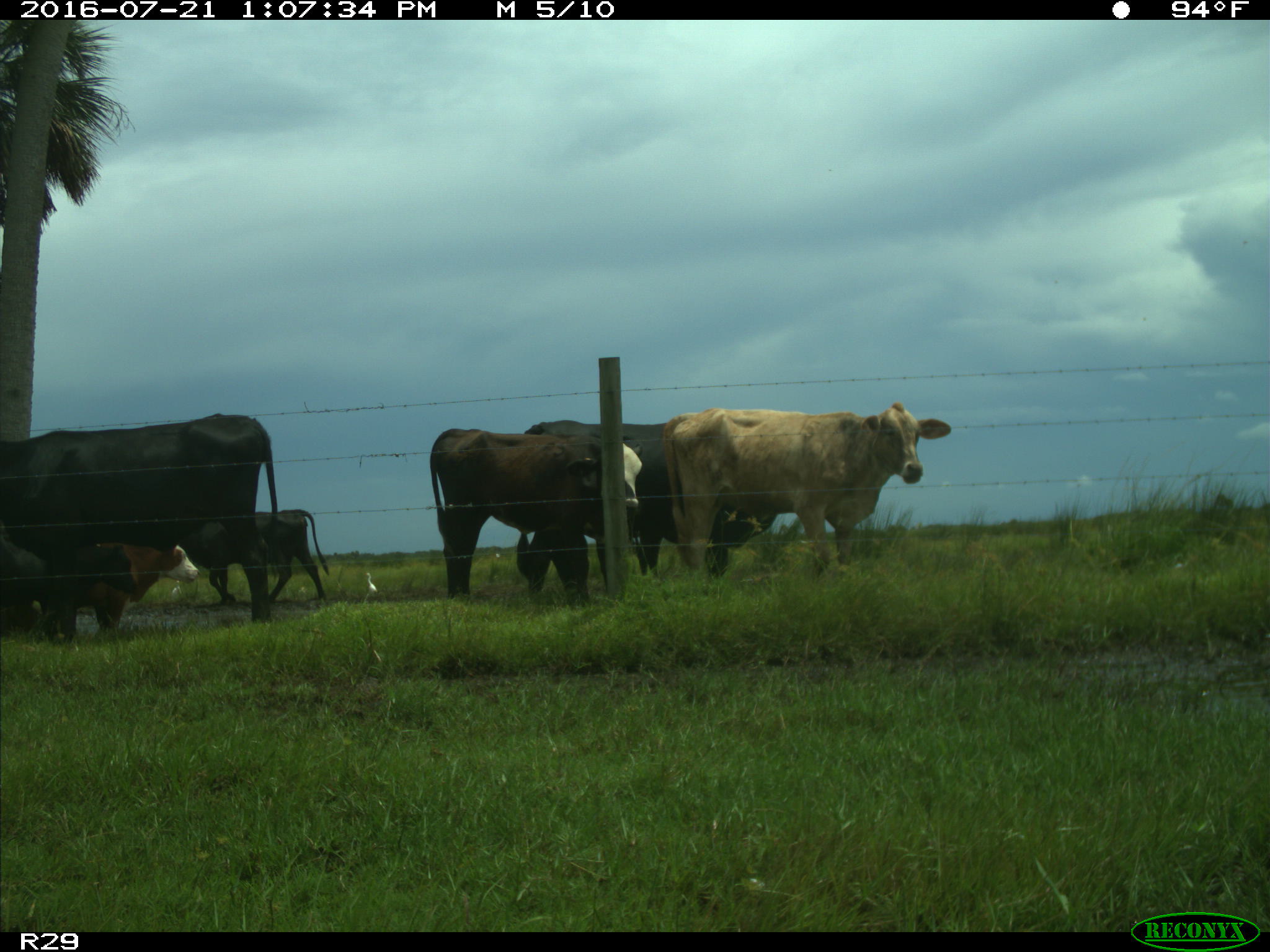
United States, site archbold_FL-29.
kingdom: Animalia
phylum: Chordata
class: Mammalia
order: Artiodactyla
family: Bovidae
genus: Bos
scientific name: Bos taurus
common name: domestic cow